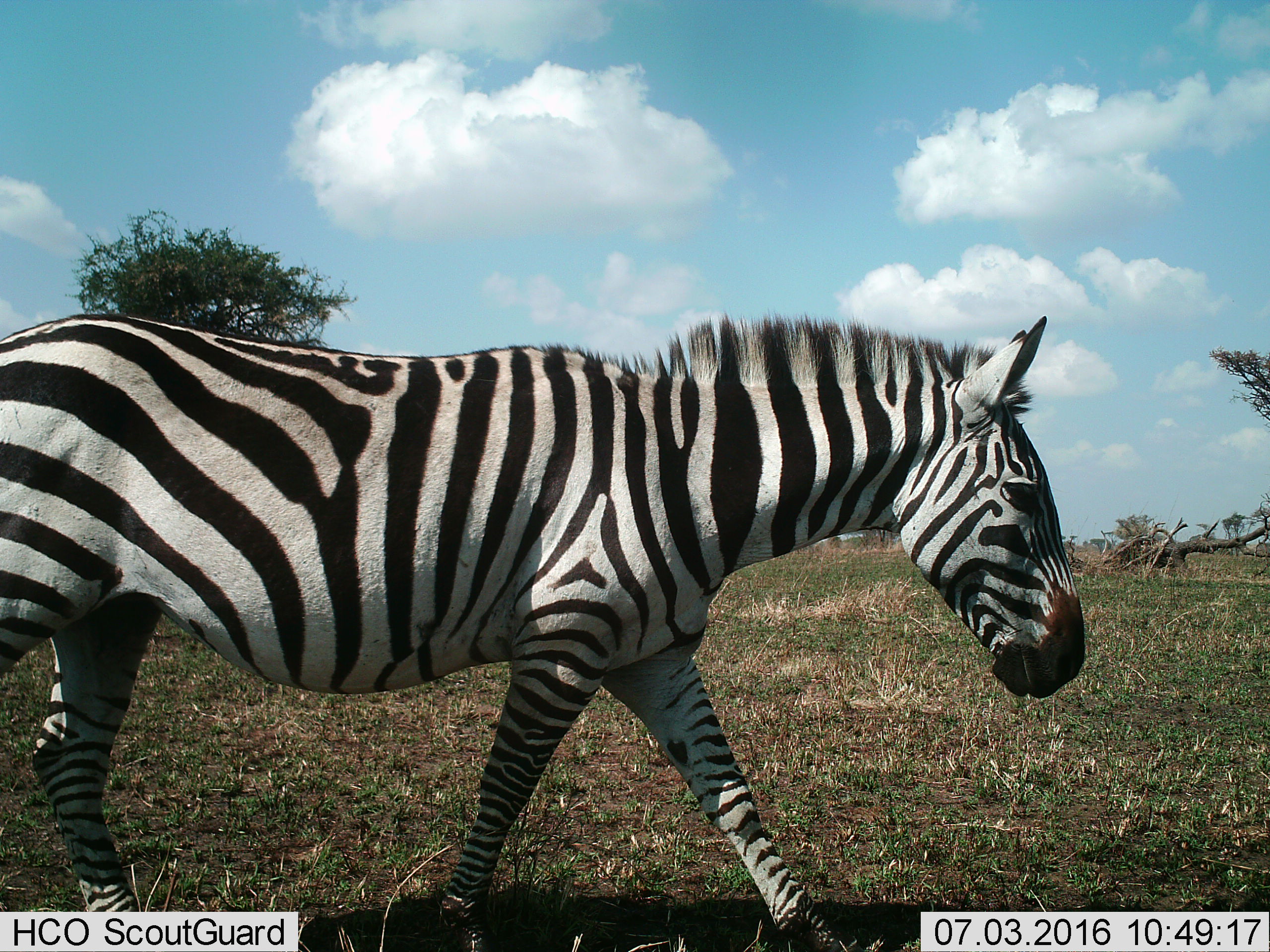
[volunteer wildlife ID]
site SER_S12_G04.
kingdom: Animalia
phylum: Chordata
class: Mammalia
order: Perissodactyla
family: Equidae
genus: Equus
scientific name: Equus quagga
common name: plains zebra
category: zebraplains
Zebraplains (plains zebra) (Equus quagga), count 1. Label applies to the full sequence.